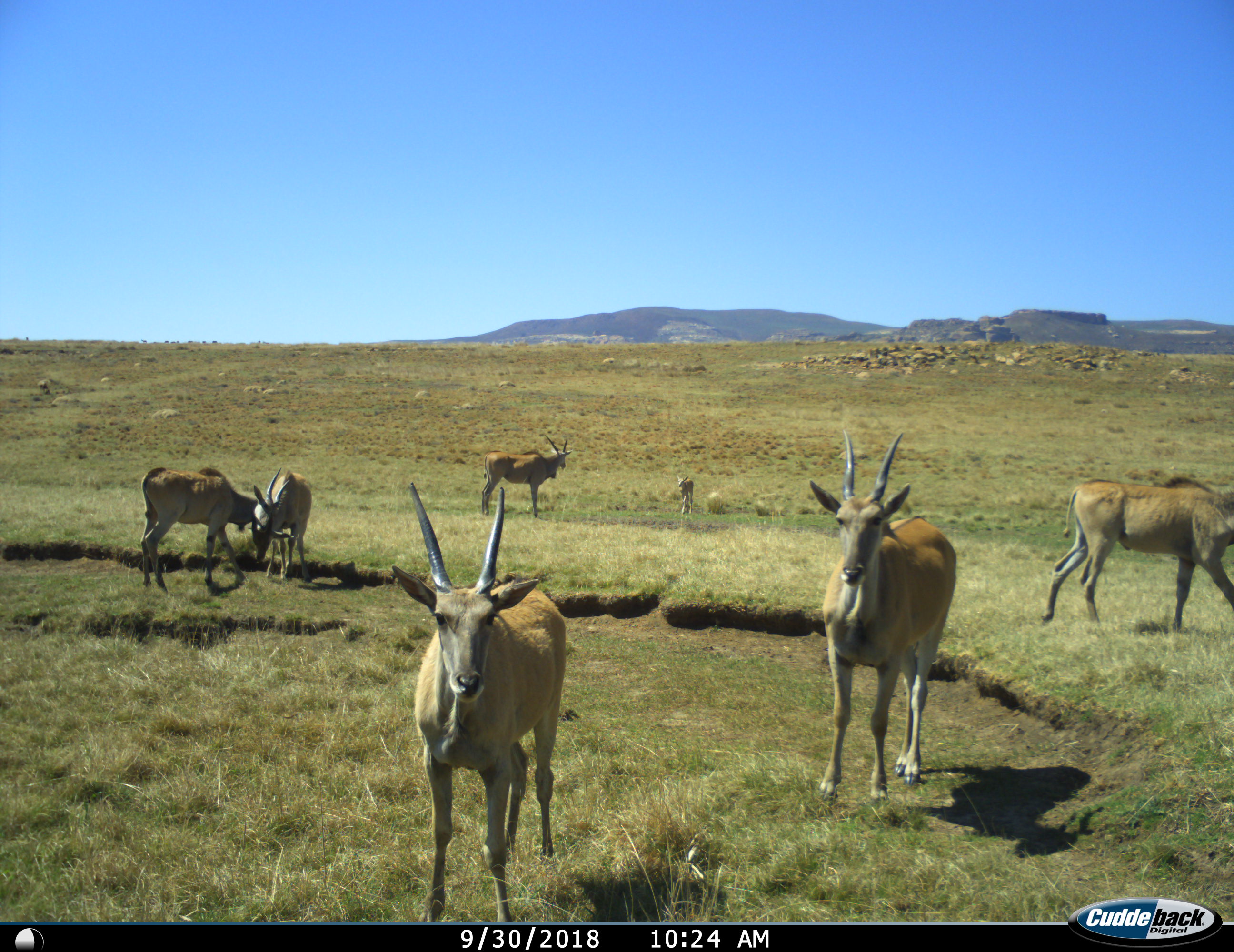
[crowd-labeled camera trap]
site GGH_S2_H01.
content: unidentified animal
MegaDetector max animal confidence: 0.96